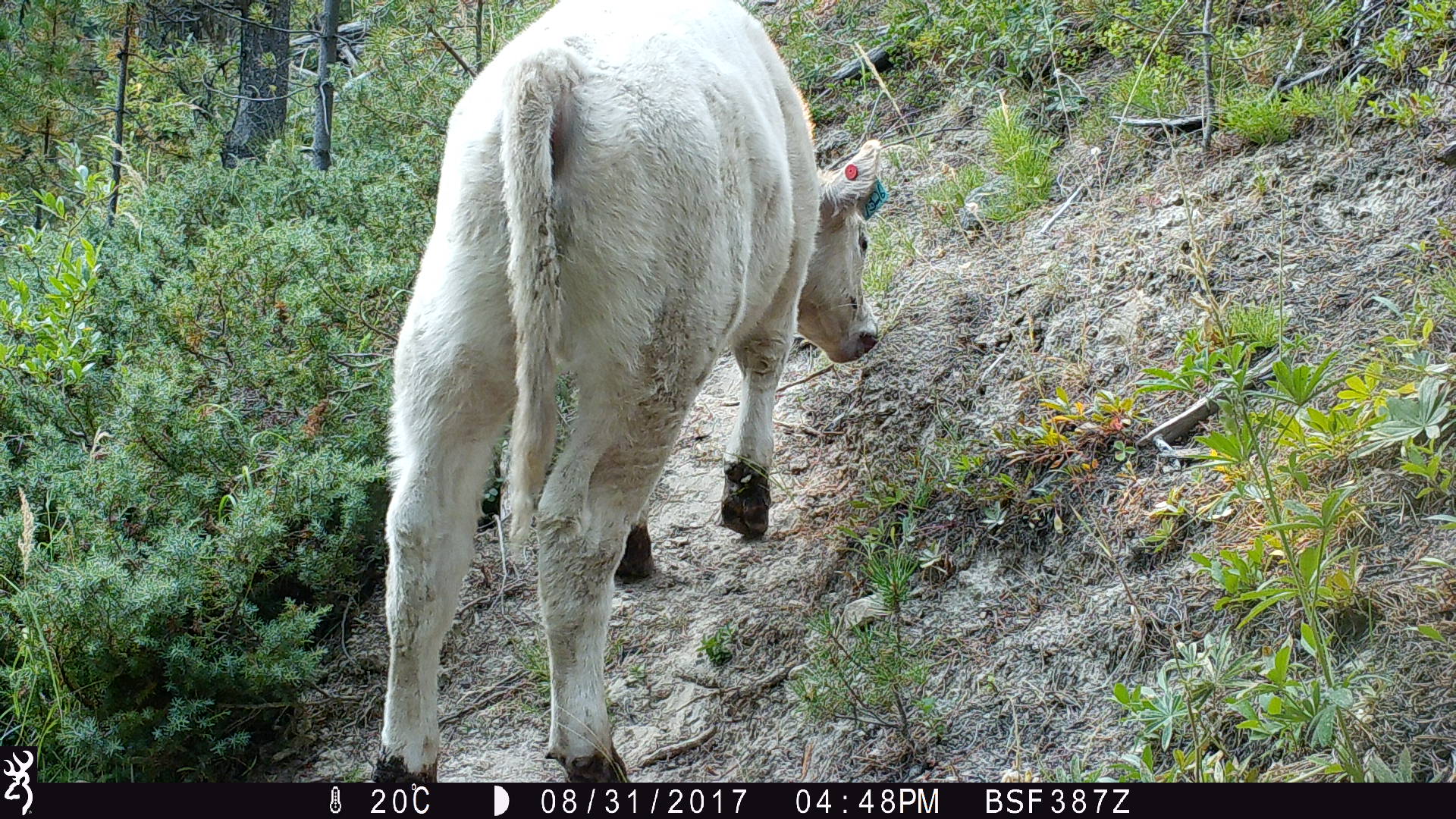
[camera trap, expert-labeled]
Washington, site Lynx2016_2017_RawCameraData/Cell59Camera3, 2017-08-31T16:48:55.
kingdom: Animalia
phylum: Chordata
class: Mammalia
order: Artiodactyla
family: Bovidae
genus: Bos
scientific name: Bos taurus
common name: domestic cattle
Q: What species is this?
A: Domestic cattle (Bos taurus).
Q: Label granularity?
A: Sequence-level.